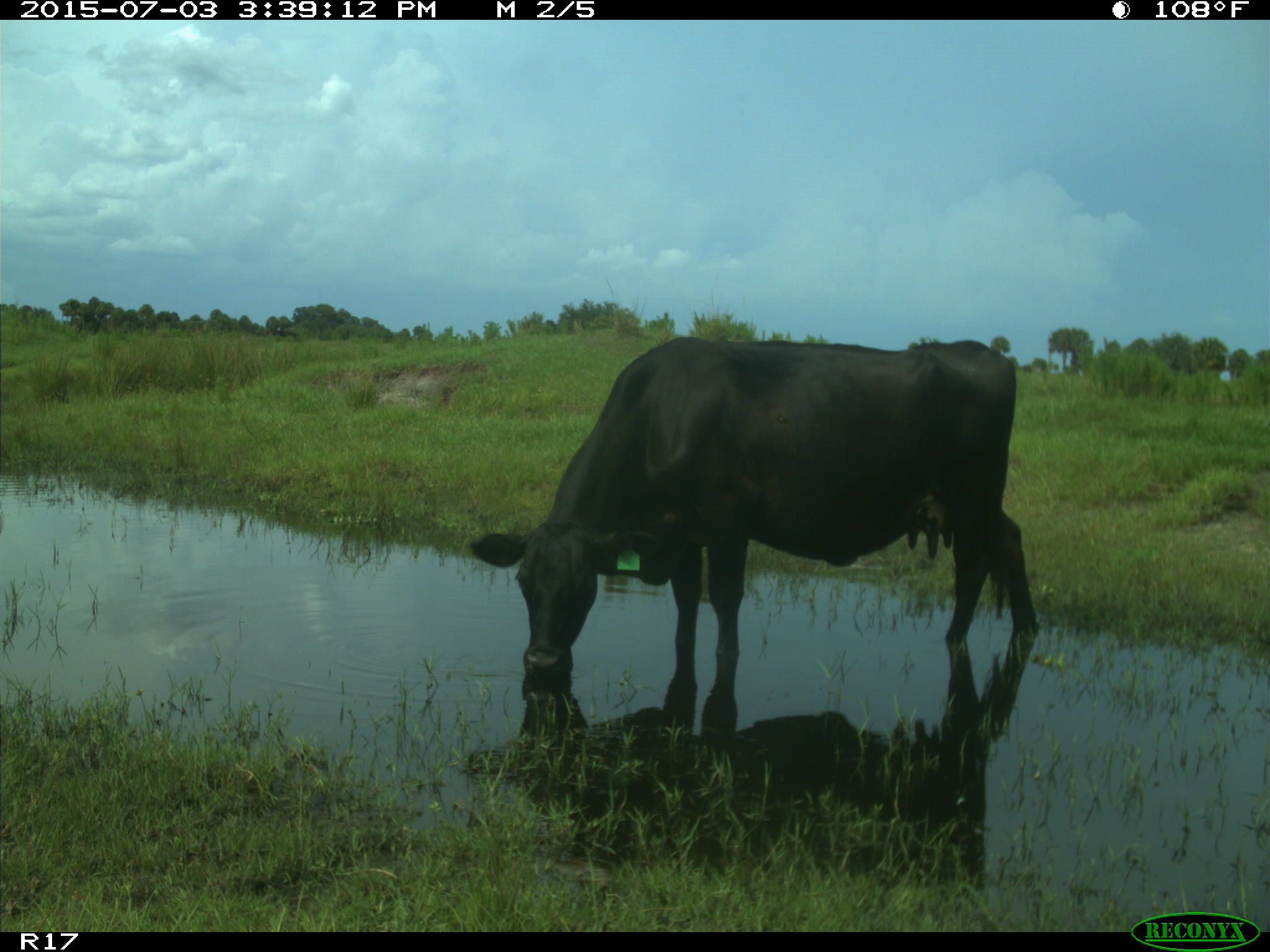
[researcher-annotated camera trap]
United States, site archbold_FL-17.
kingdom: Animalia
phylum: Chordata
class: Mammalia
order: Artiodactyla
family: Bovidae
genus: Bos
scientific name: Bos taurus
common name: domestic cow